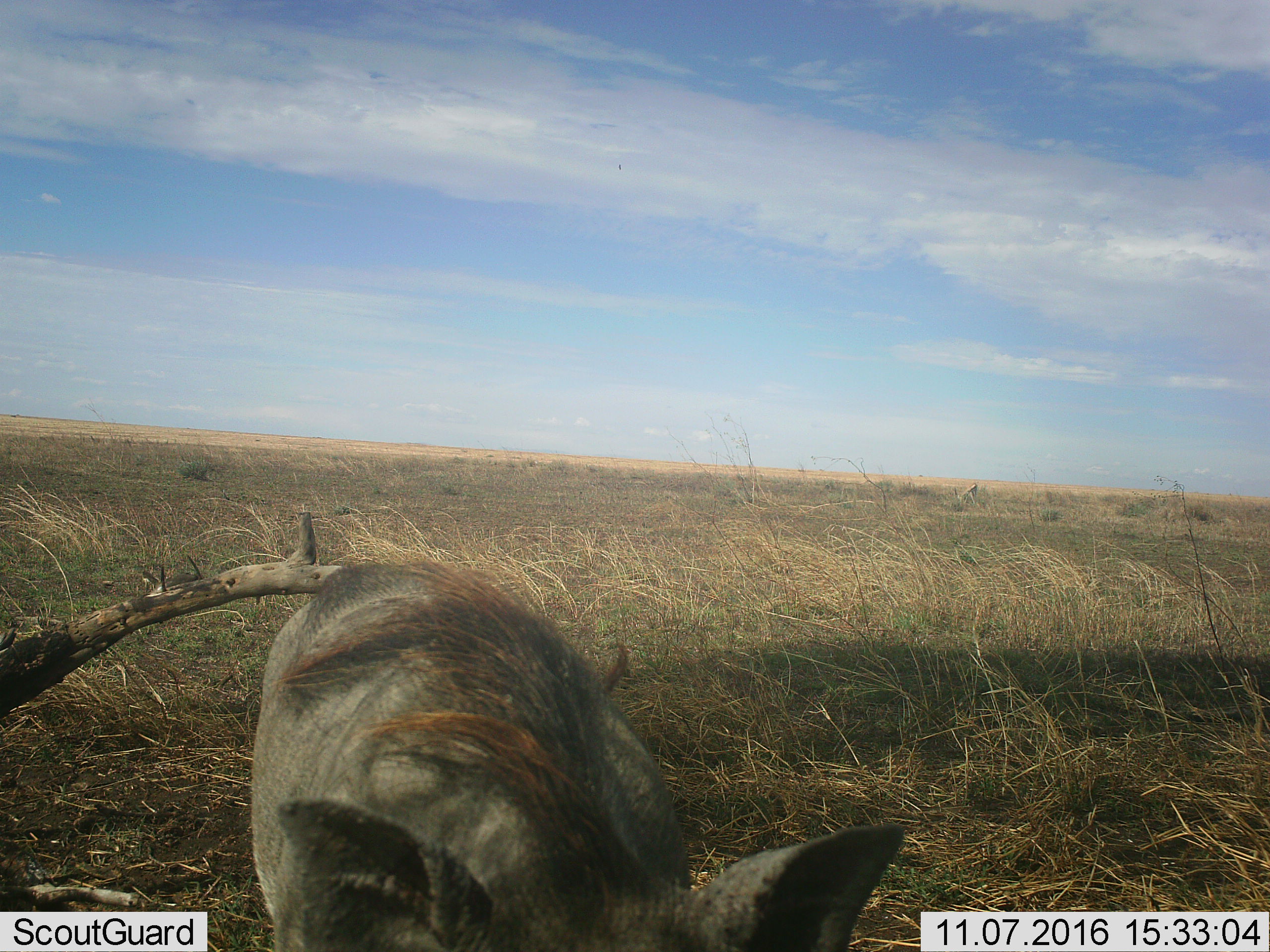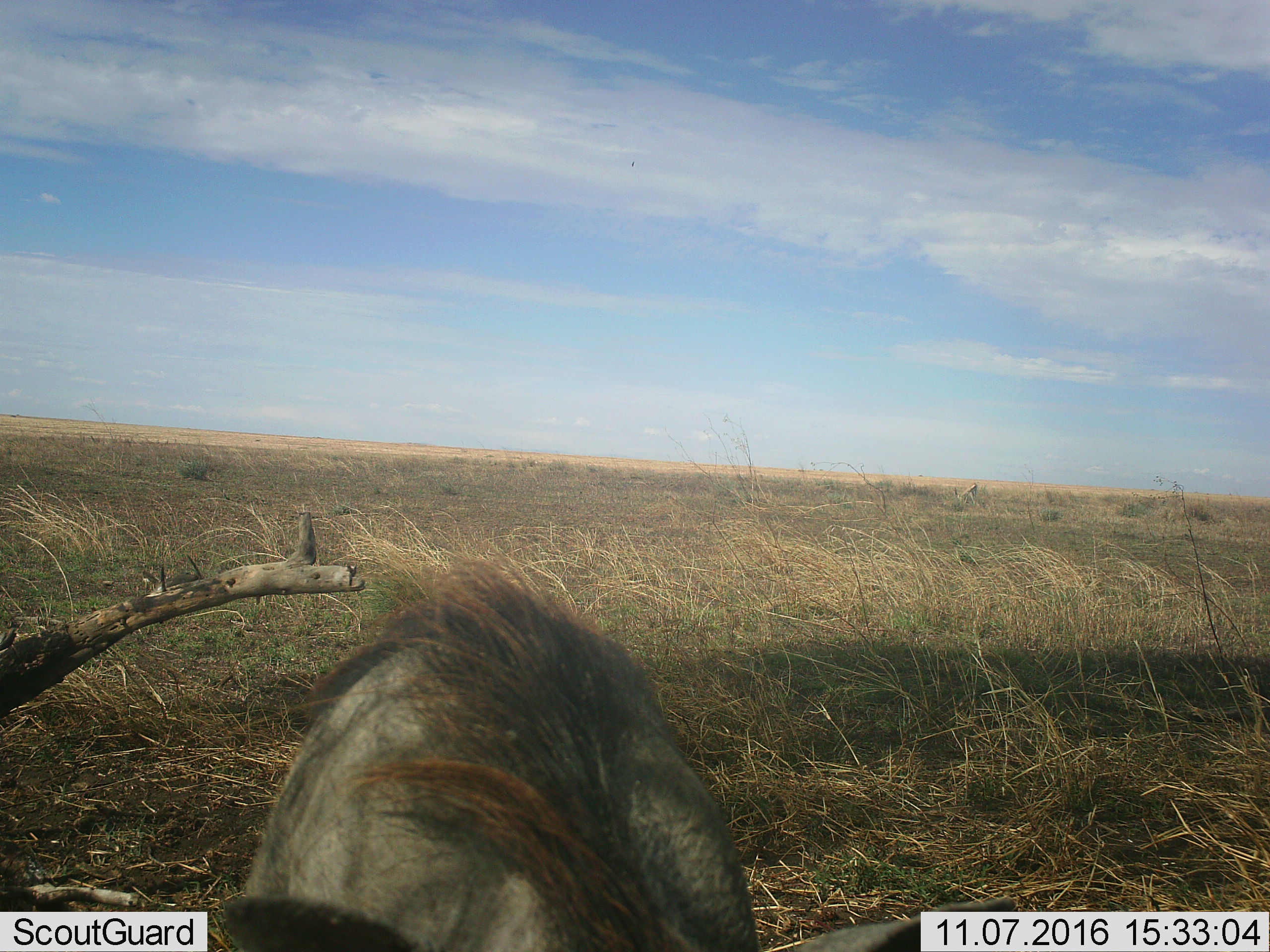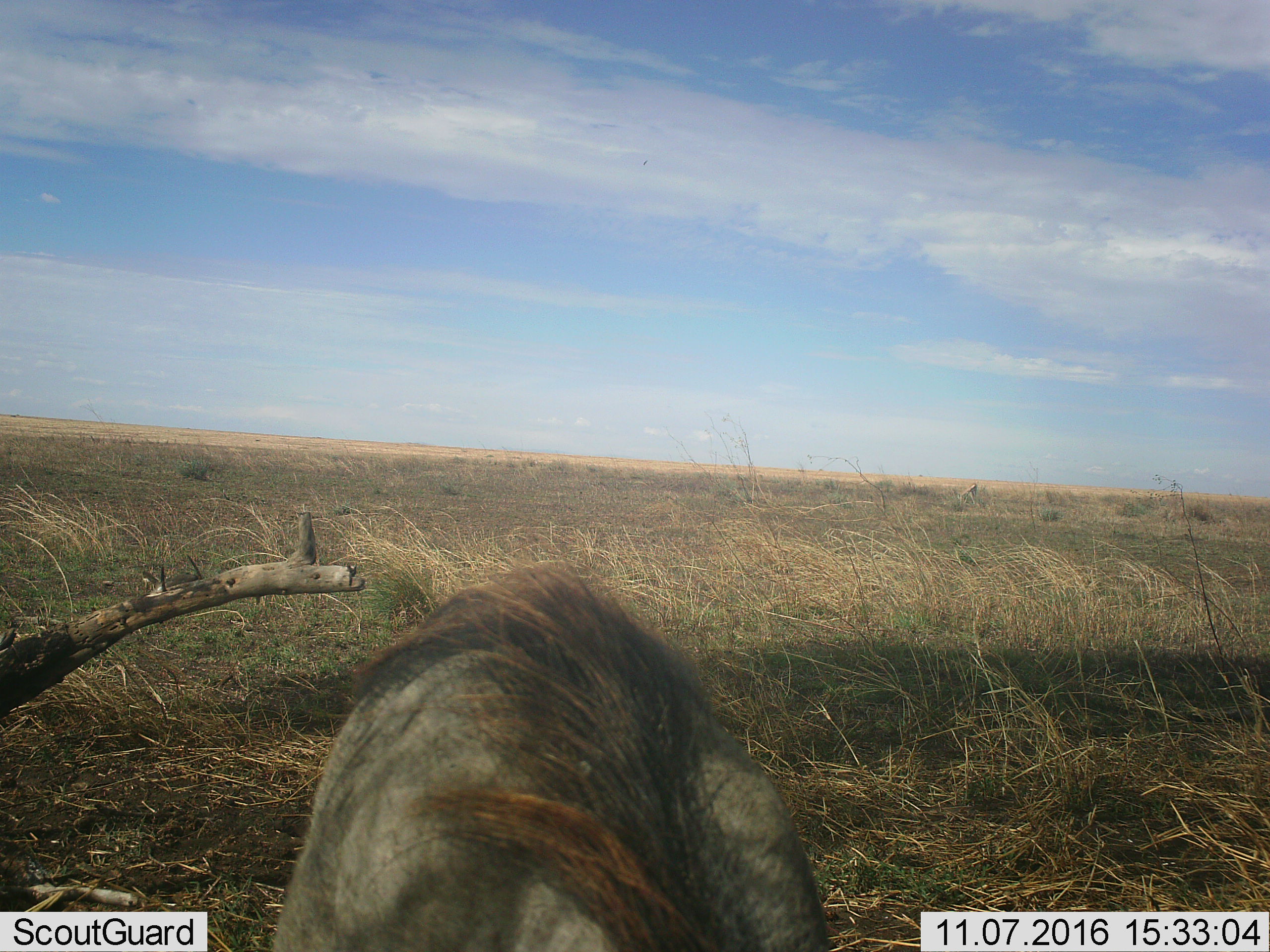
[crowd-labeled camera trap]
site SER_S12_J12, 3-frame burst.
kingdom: Animalia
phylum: Chordata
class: Mammalia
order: Artiodactyla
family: Suidae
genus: Phacochoerus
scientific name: Phacochoerus africanus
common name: warthog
Warthog (Phacochoerus africanus), count 1. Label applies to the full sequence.